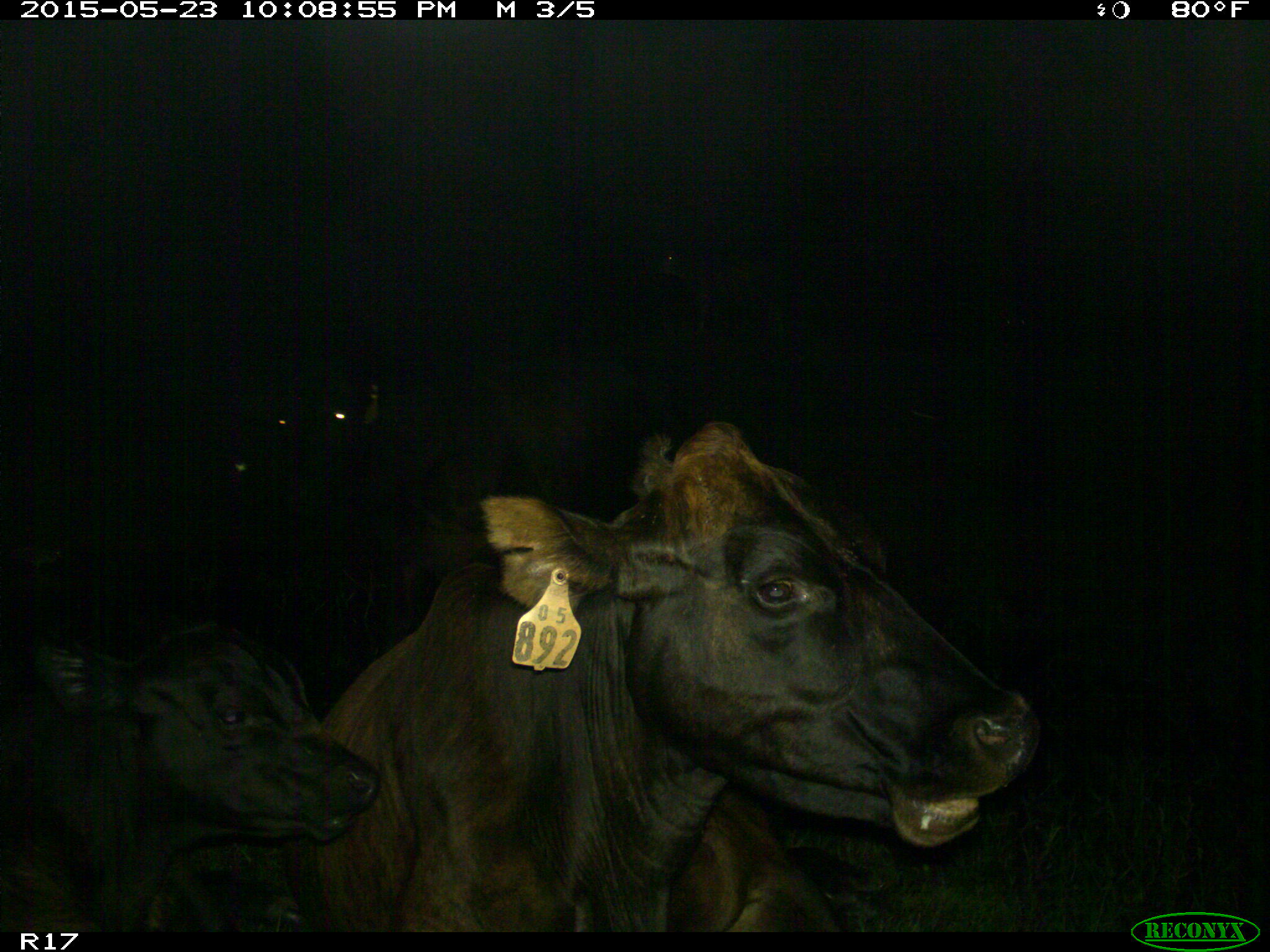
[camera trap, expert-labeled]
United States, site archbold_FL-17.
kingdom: Animalia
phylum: Chordata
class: Mammalia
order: Artiodactyla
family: Bovidae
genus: Bos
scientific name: Bos taurus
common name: domestic cow